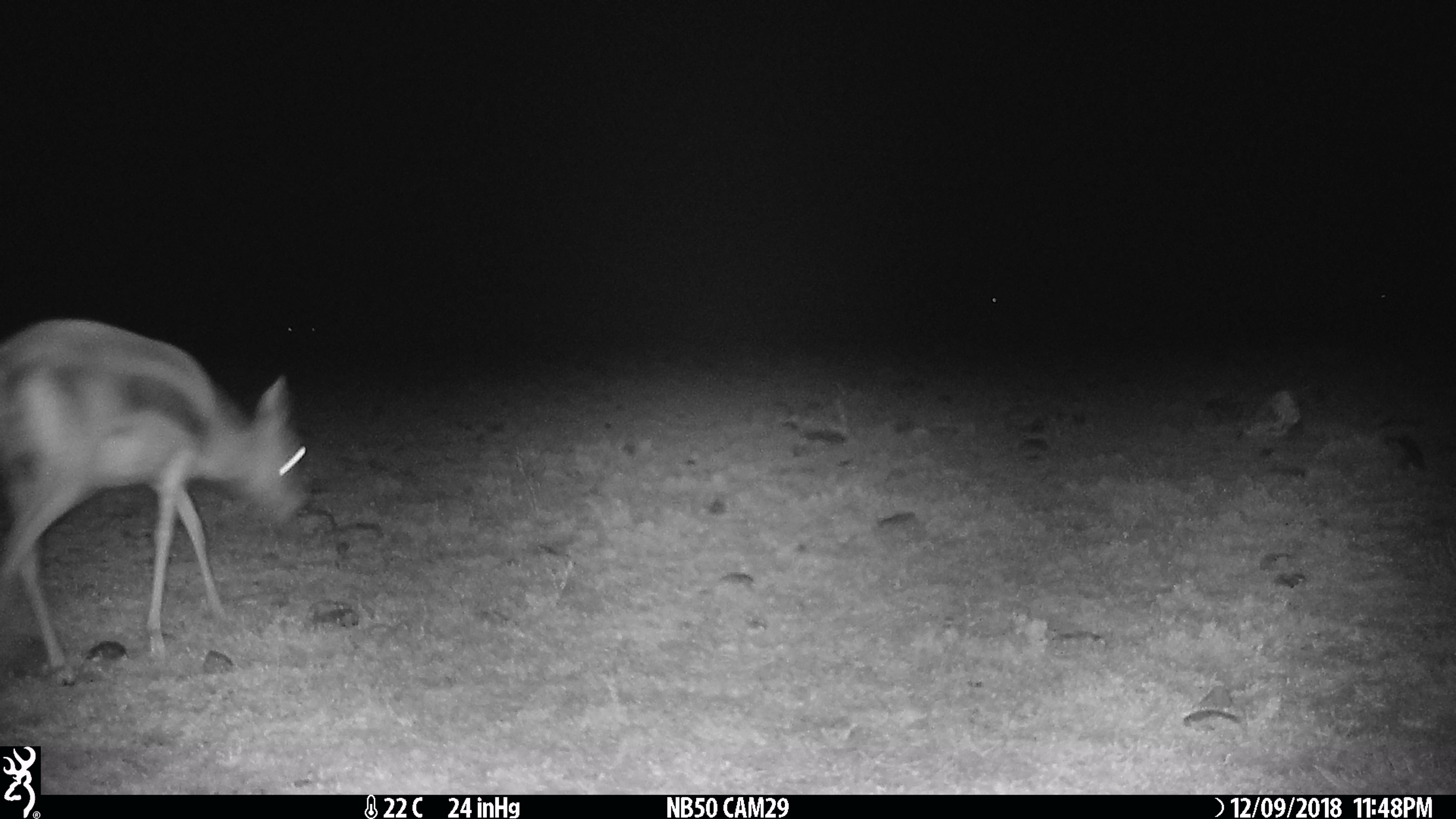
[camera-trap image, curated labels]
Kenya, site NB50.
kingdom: Animalia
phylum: Chordata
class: Mammalia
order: Artiodactyla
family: Bovidae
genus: Eudorcas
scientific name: Eudorcas thomsonii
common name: thomon's gazelle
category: gazelle thomsons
Gazelle thomsons (thomon's gazelle) (Eudorcas thomsonii).